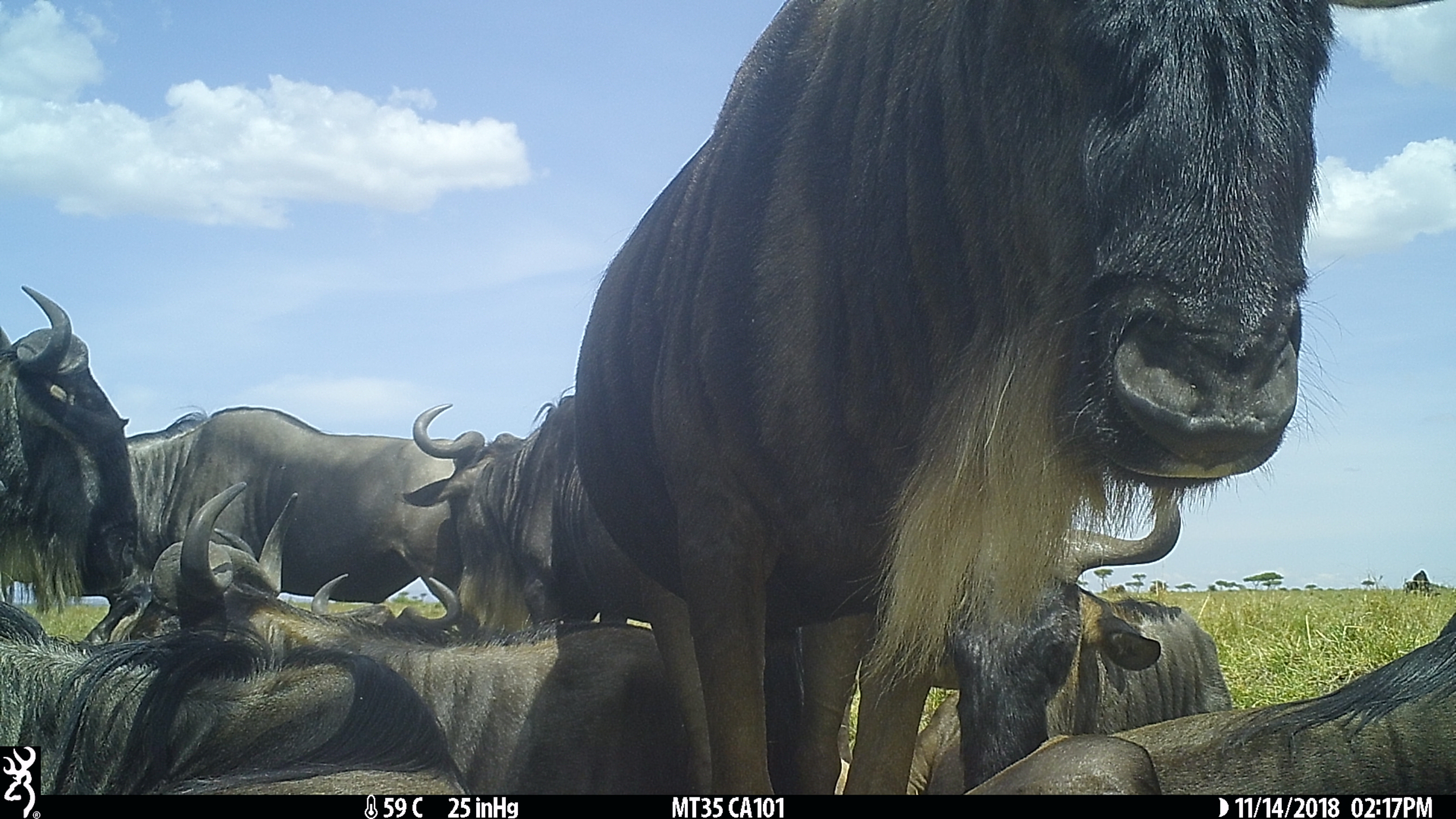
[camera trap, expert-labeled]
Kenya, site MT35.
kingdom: Animalia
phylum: Chordata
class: Mammalia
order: Artiodactyla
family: Bovidae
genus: Connochaetes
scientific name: Connochaetes taurinus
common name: blue wildebeest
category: wildebeest